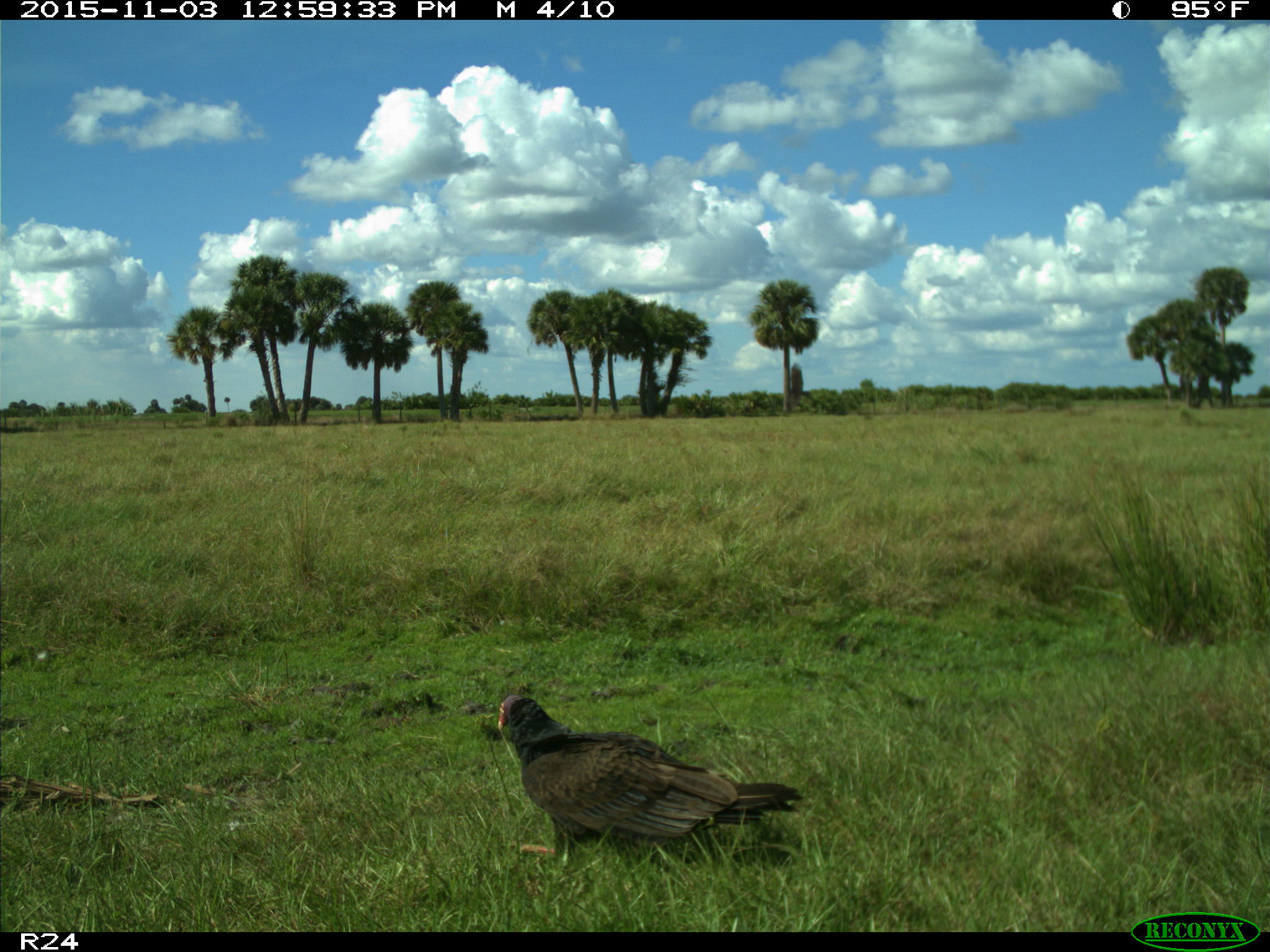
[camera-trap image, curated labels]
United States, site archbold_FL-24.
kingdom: Animalia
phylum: Chordata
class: Aves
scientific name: Aves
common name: birds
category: unidentified bird